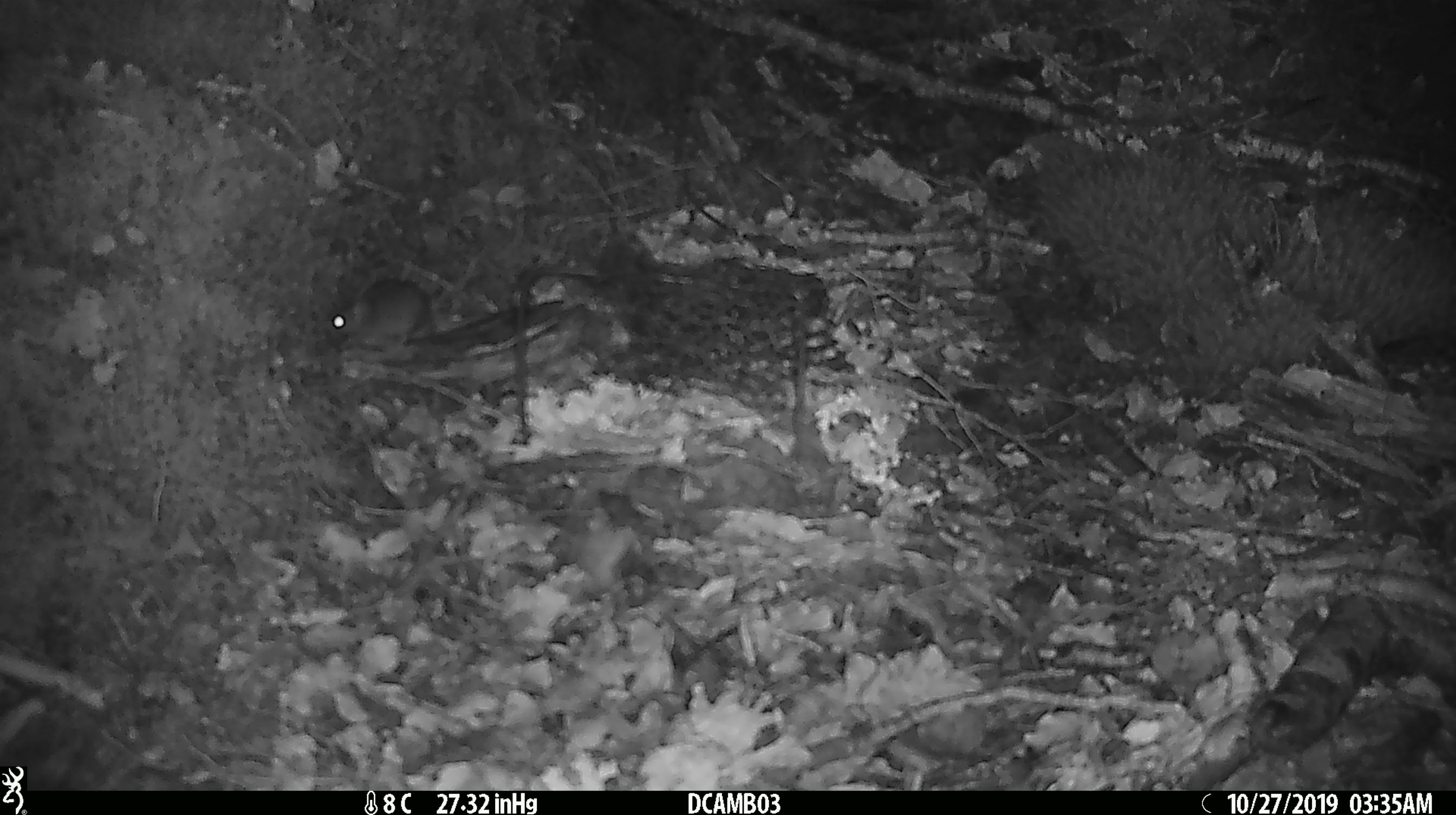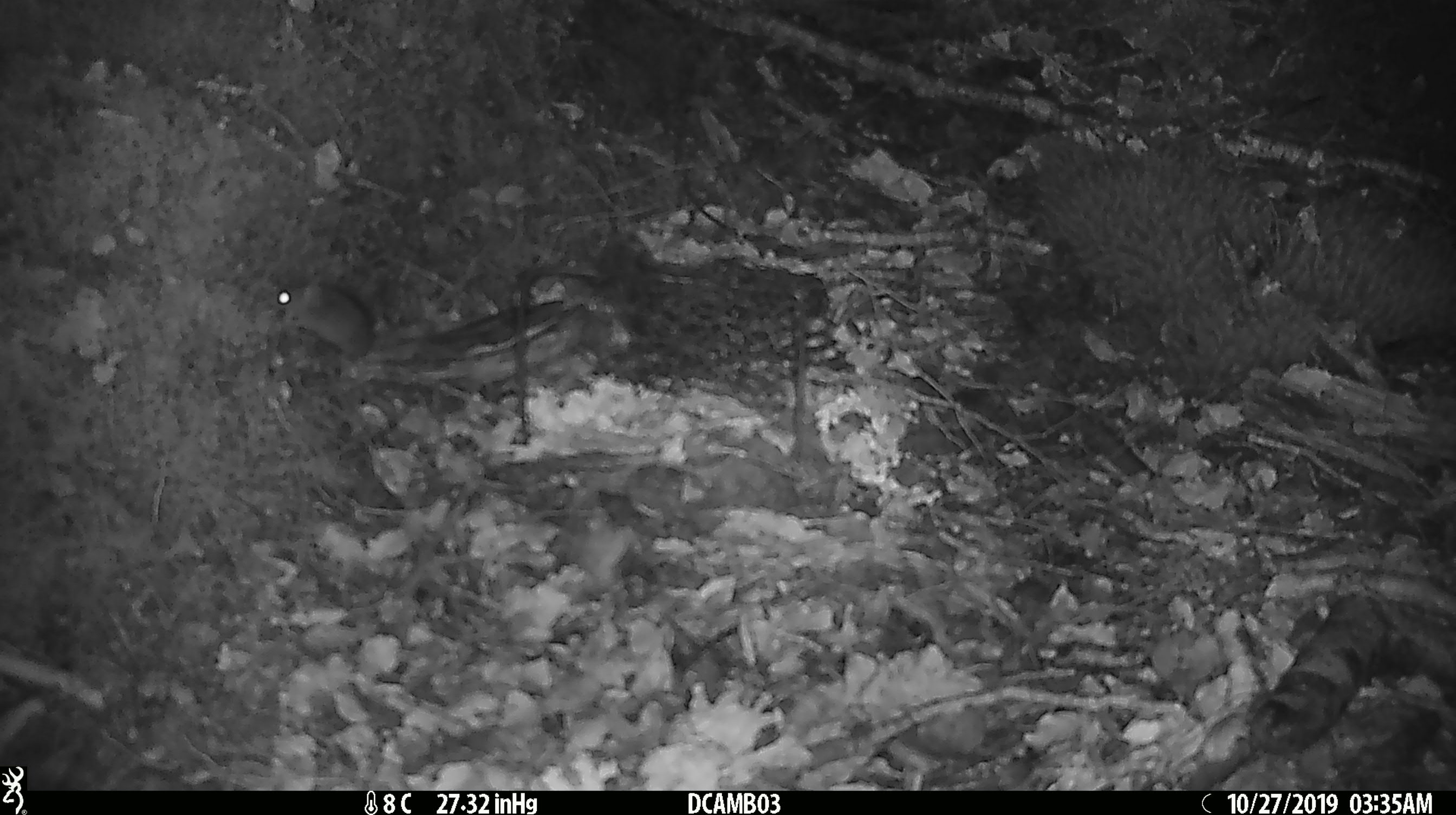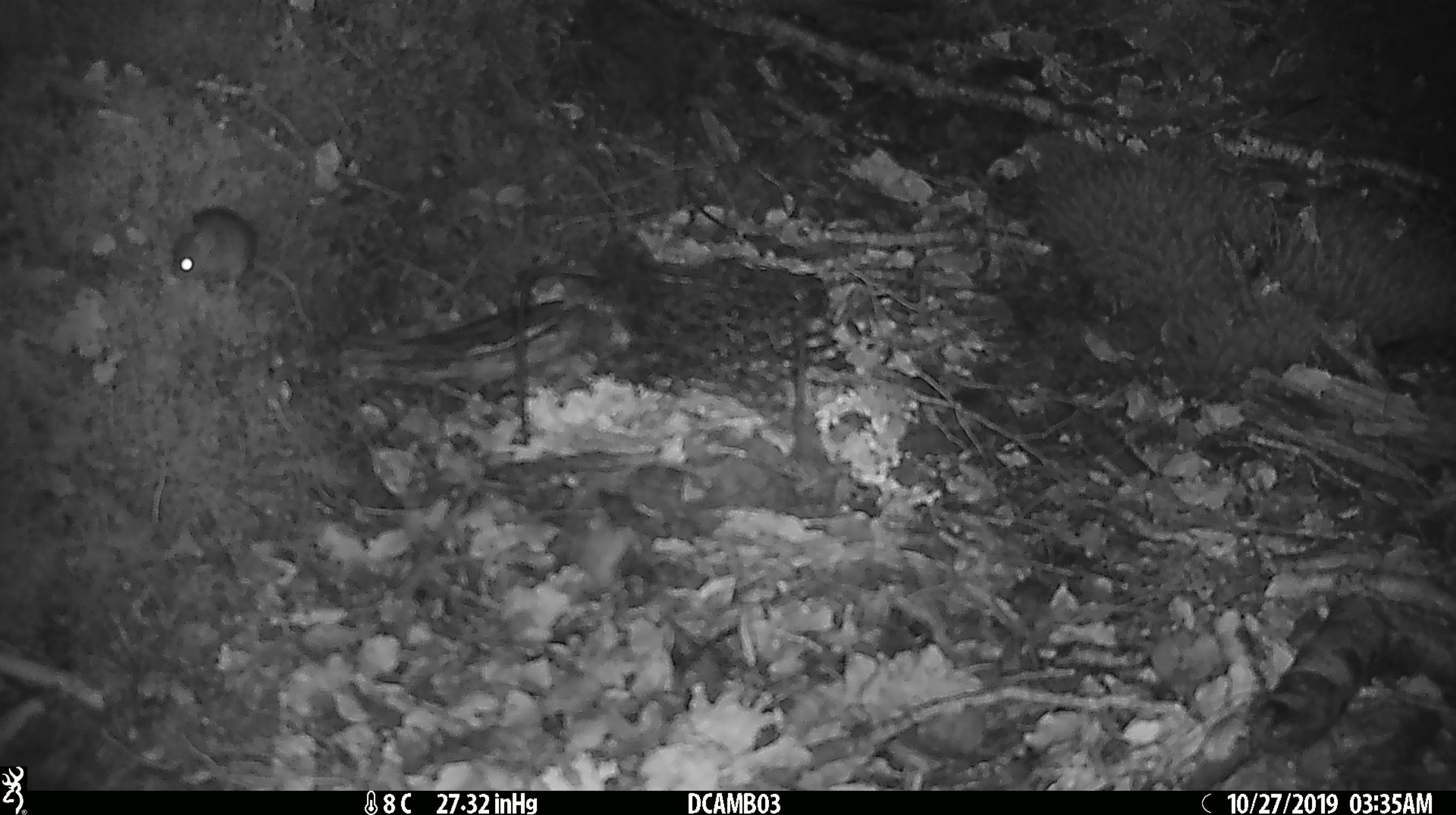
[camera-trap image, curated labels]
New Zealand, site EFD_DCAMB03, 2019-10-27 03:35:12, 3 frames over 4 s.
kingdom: Animalia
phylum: Chordata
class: Mammalia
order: Rodentia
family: Muridae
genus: Mus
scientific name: Mus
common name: mouse